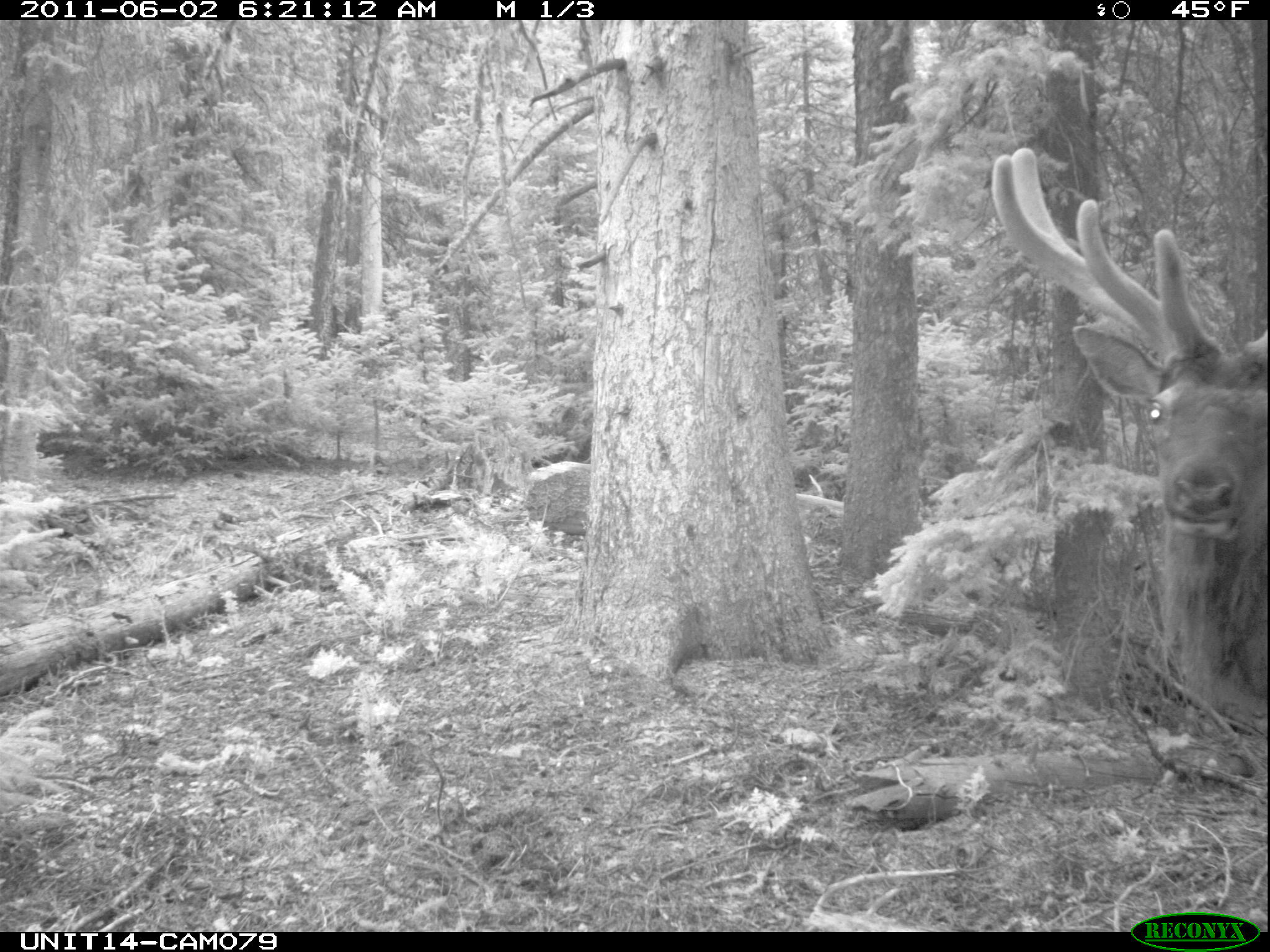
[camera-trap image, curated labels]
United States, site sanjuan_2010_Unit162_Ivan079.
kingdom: Animalia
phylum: Chordata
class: Mammalia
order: Artiodactyla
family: Cervidae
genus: Cervus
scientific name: Cervus elaphus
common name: red deer